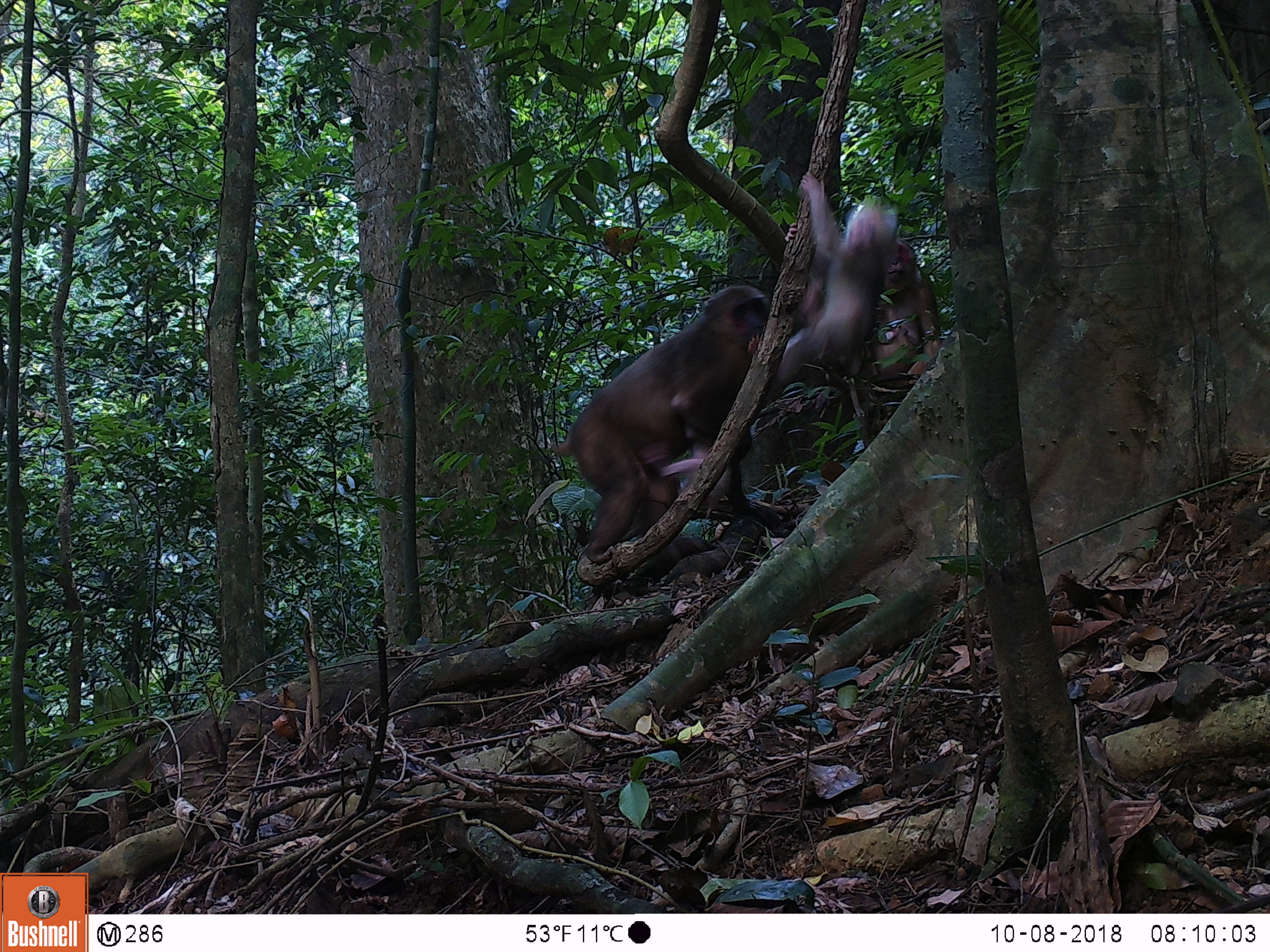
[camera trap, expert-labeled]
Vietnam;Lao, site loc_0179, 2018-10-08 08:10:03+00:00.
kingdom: Animalia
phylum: Chordata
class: Mammalia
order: Primates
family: Cercopithecidae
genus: Macaca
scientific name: Macaca arctoides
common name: stump-tailed macaque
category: stump tailed macaque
Stump tailed macaque (stump-tailed macaque) (Macaca arctoides). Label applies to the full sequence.